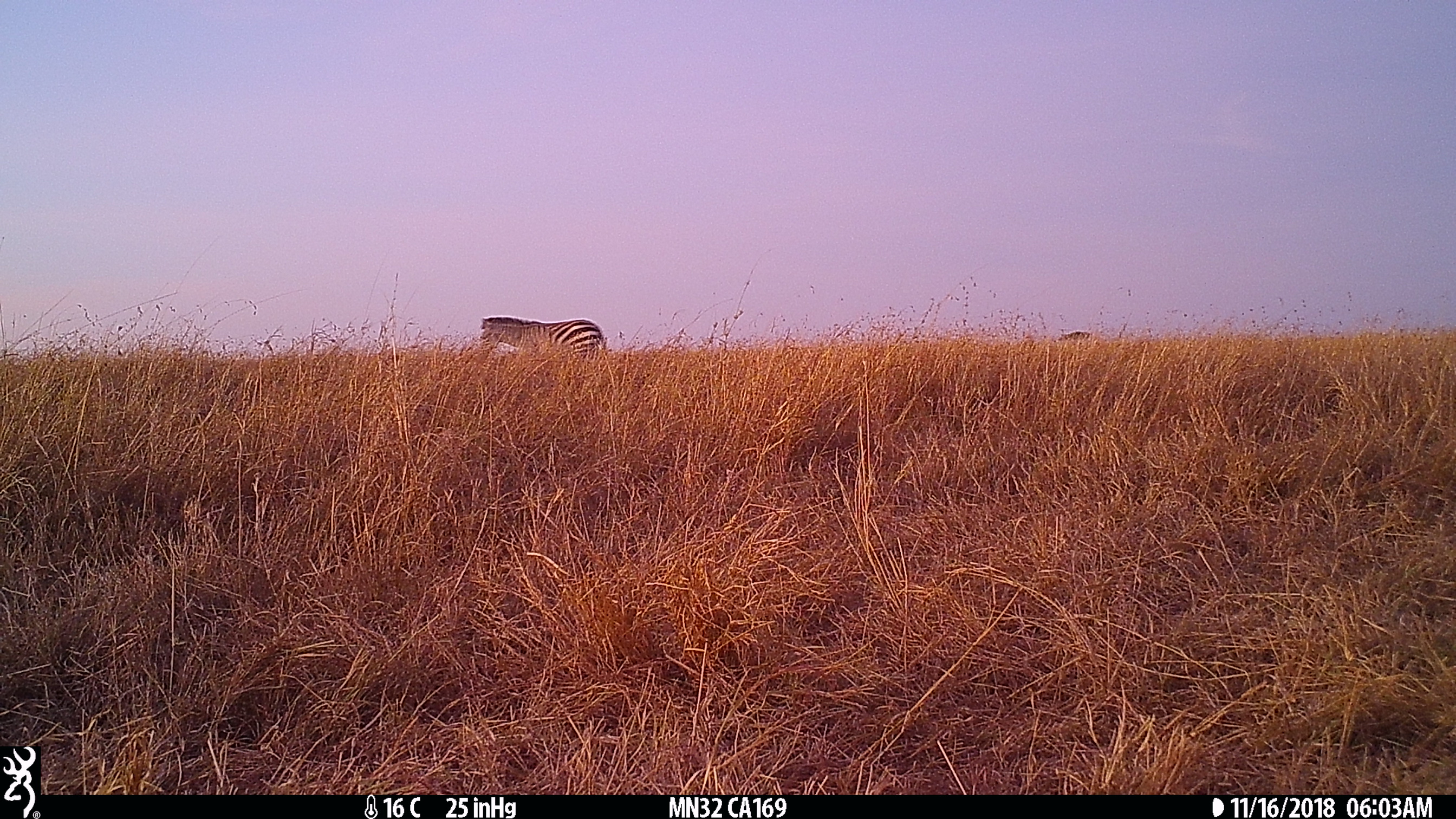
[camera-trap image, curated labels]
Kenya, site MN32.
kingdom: Animalia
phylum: Chordata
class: Mammalia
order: Perissodactyla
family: Equidae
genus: Equus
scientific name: Equus quagga burchellii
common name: burchell's zebra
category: zebra